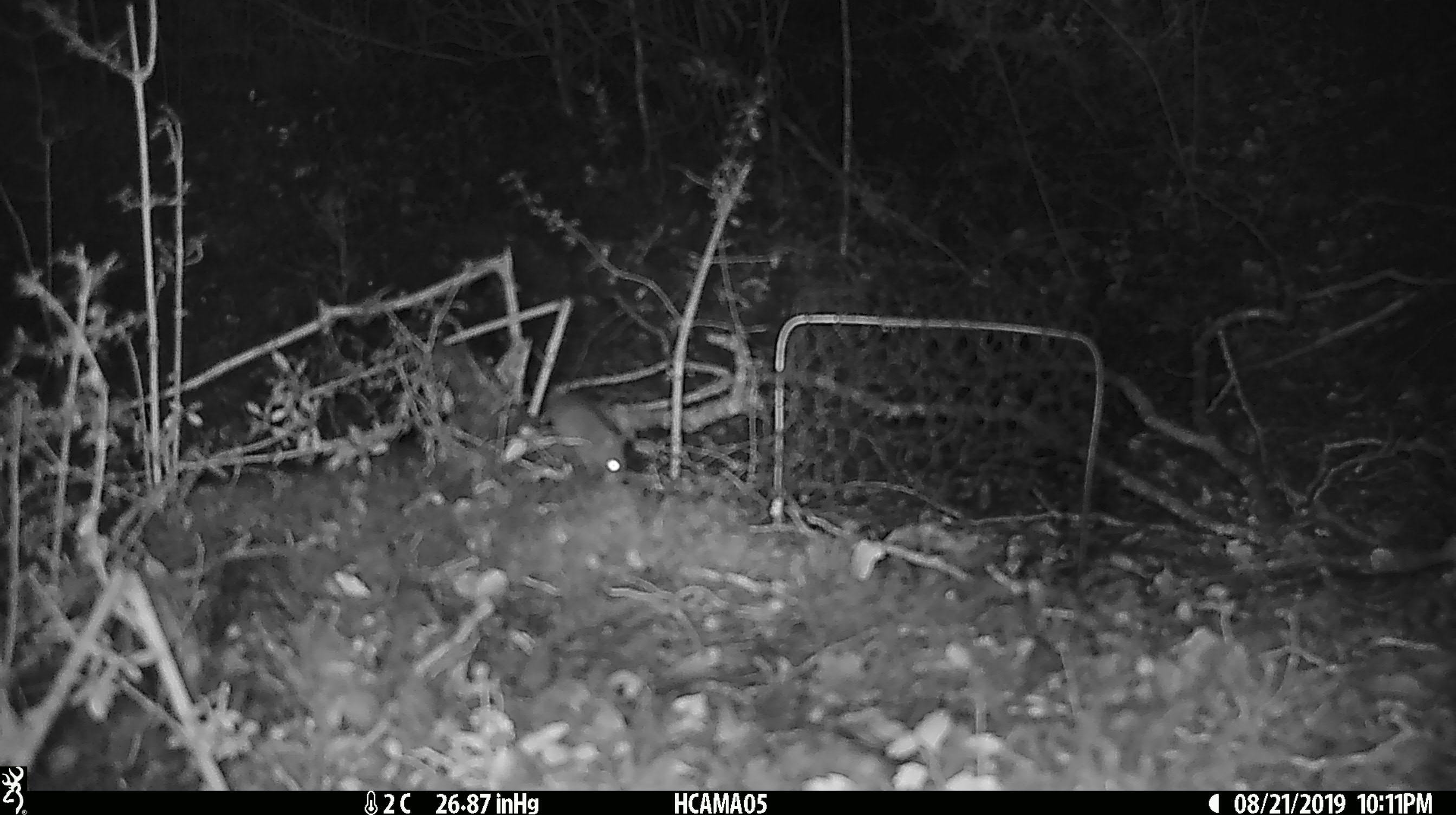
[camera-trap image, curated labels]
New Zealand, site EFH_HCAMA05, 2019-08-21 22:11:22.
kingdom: Animalia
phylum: Chordata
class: Mammalia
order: Rodentia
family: Muridae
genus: Mus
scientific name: Mus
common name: mouse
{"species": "mouse (Mus)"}